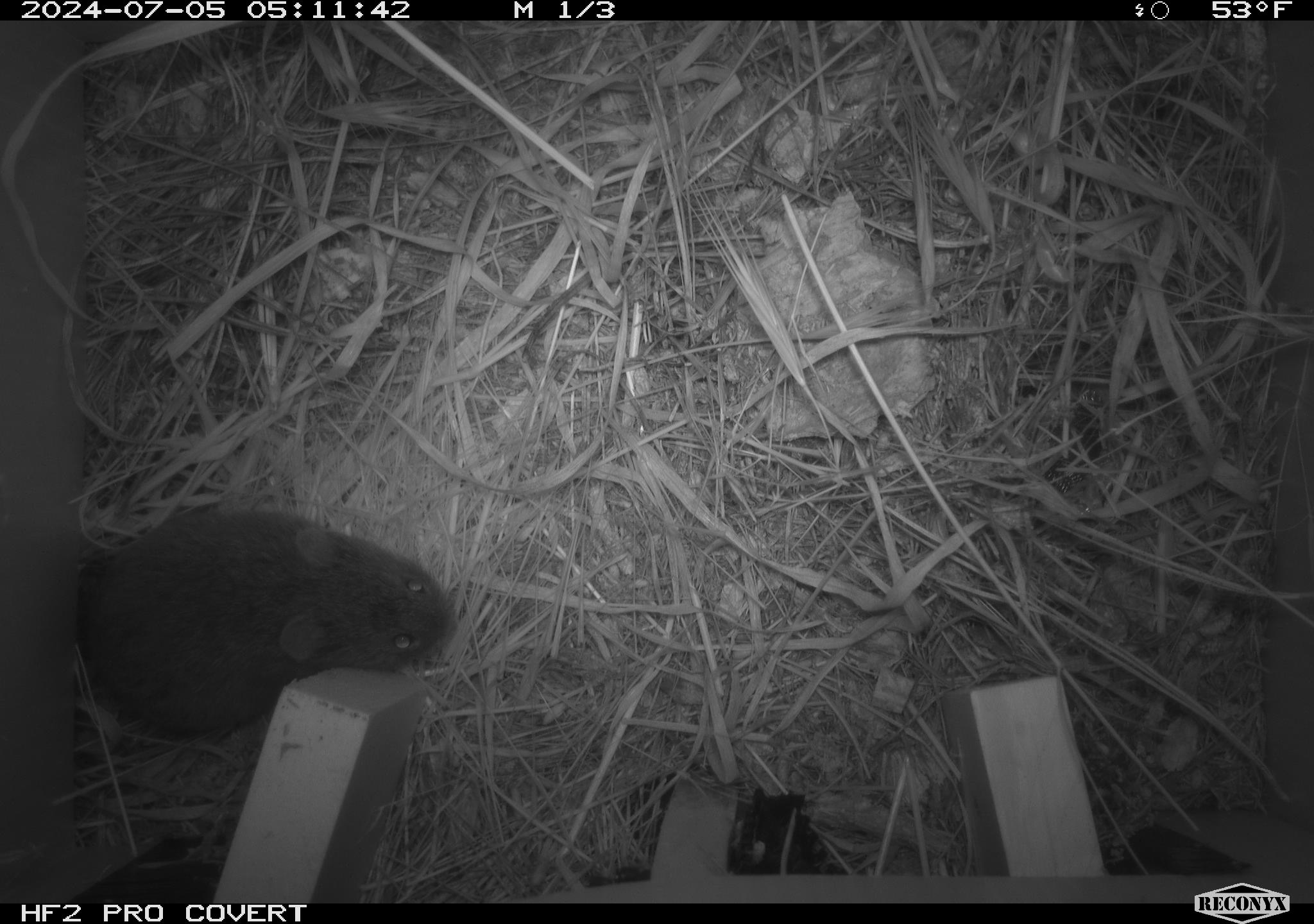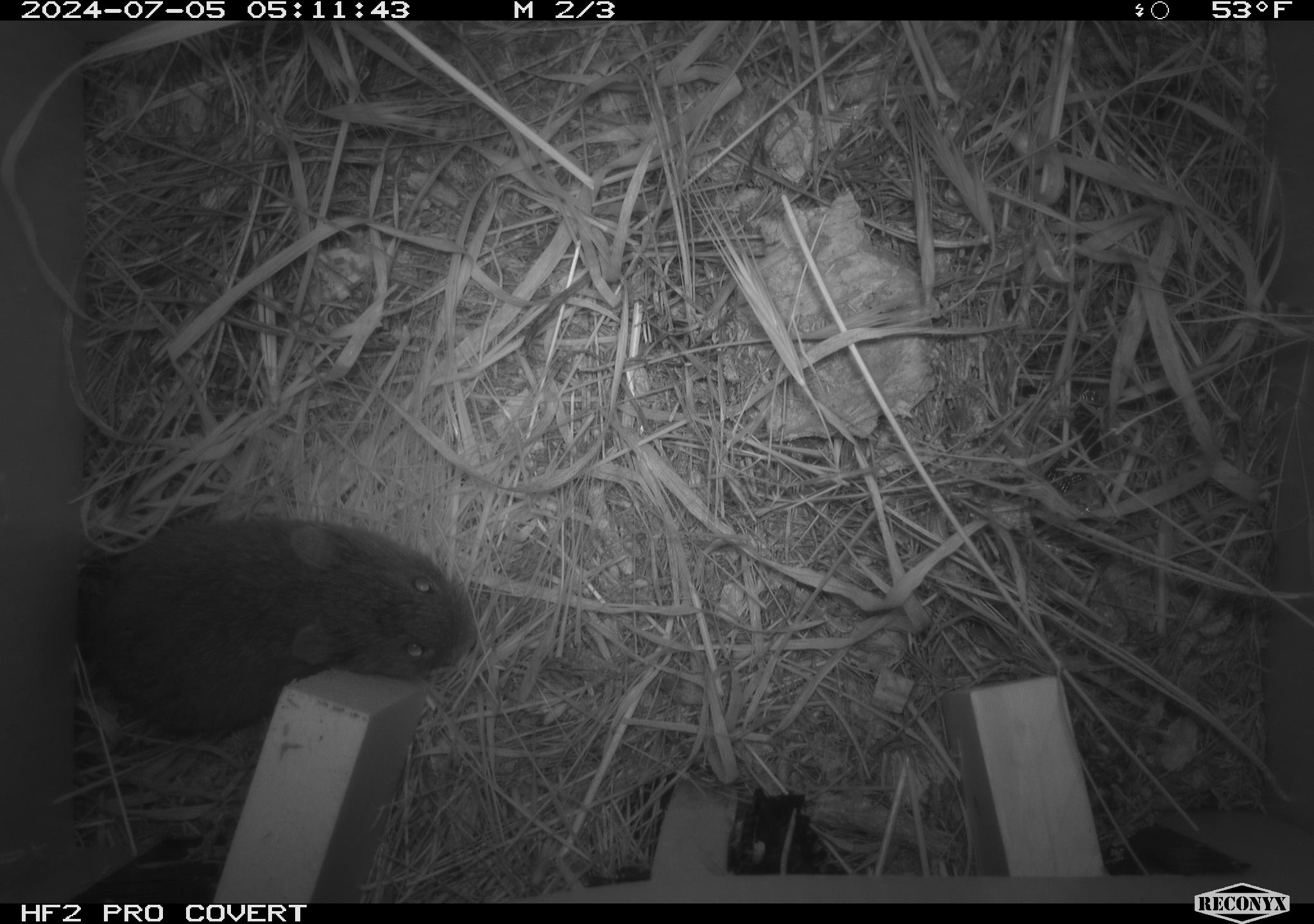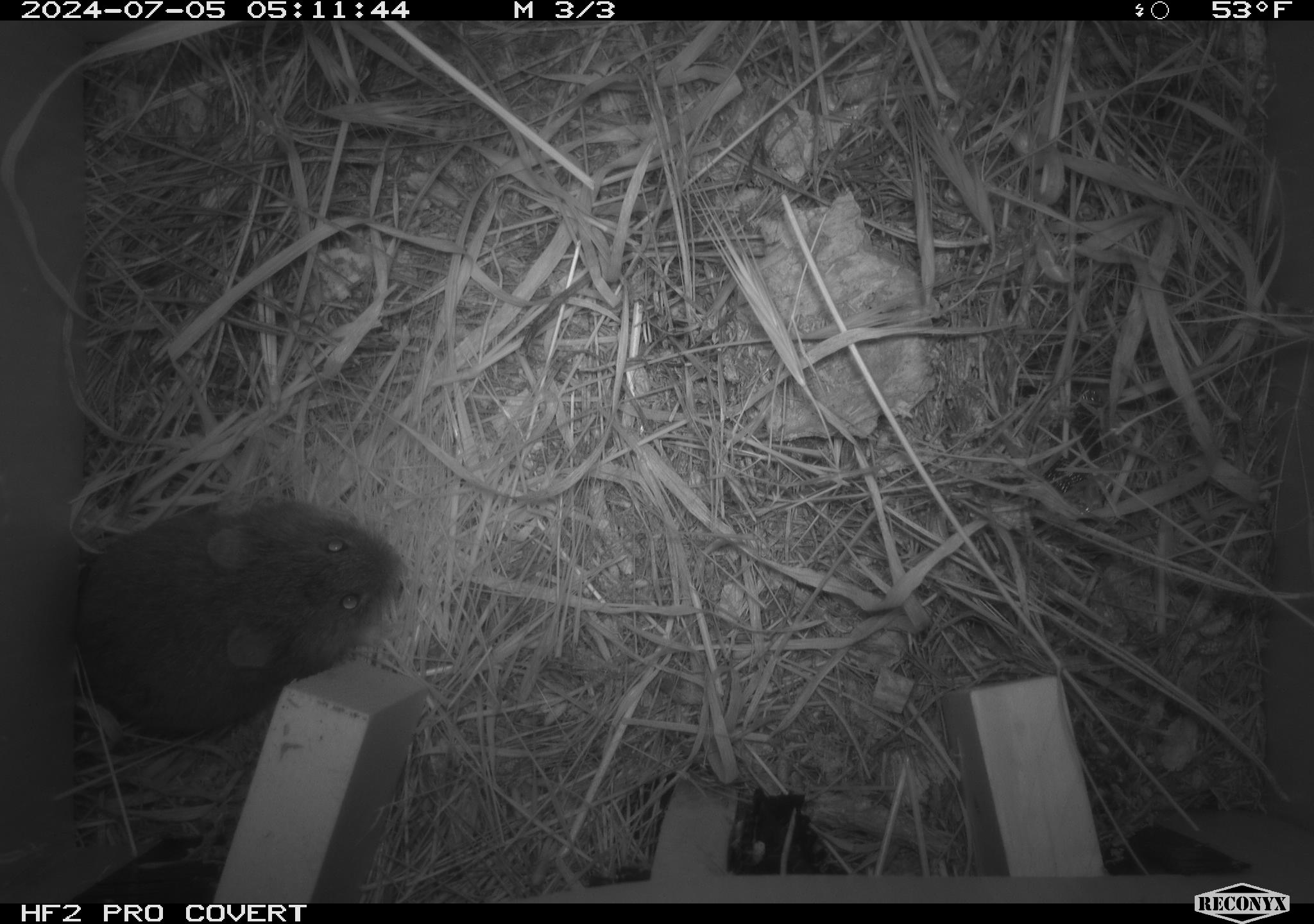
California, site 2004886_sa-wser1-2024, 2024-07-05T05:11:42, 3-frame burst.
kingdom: Animalia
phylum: Chordata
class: Mammalia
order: Rodentia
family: Cricetidae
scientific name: Arvicolinae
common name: voles, lemmings, and muskrats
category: arvicolinae subfamily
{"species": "arvicolinae subfamily (voles, lemmings, and muskrats) (Arvicolinae)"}